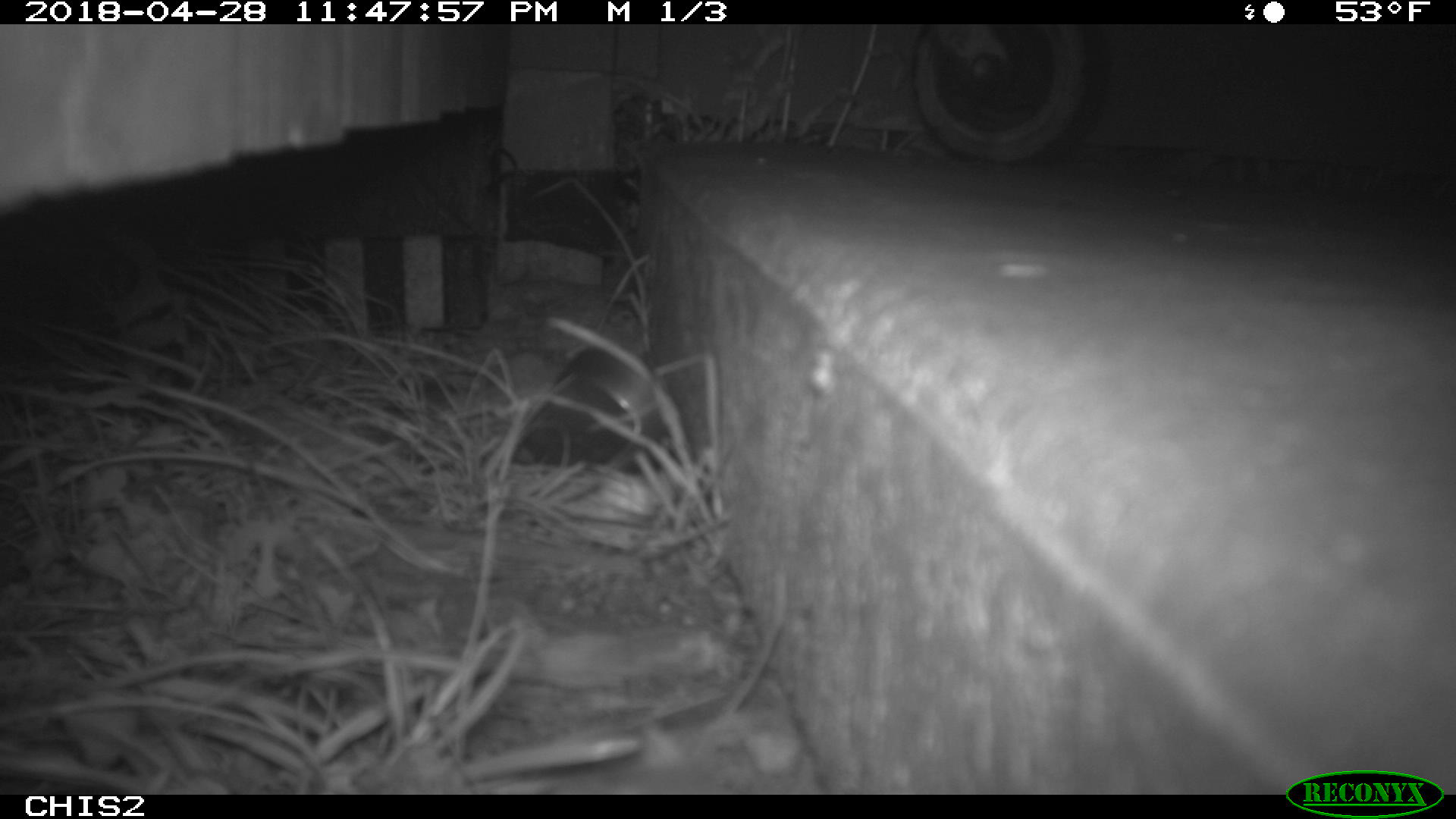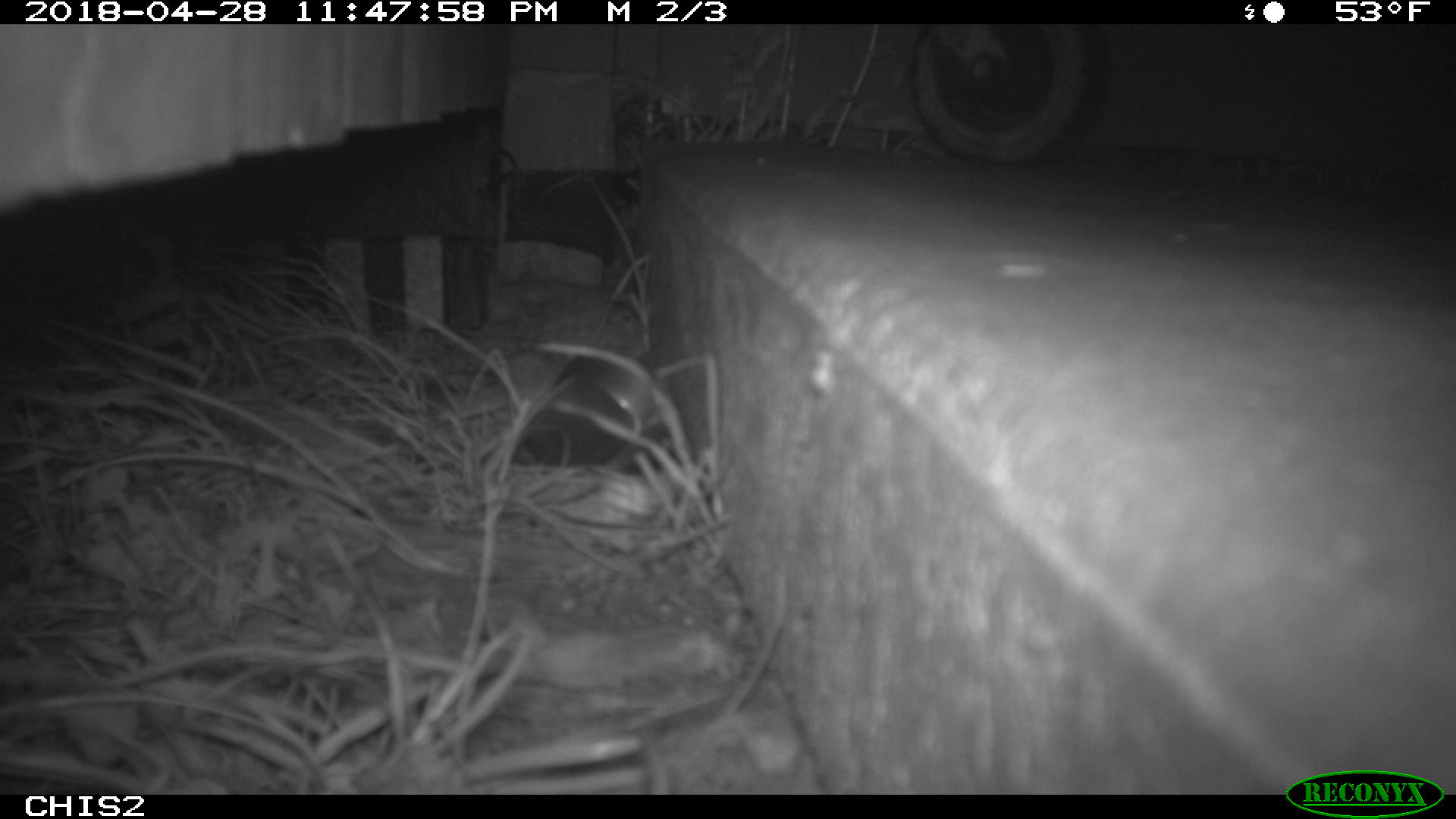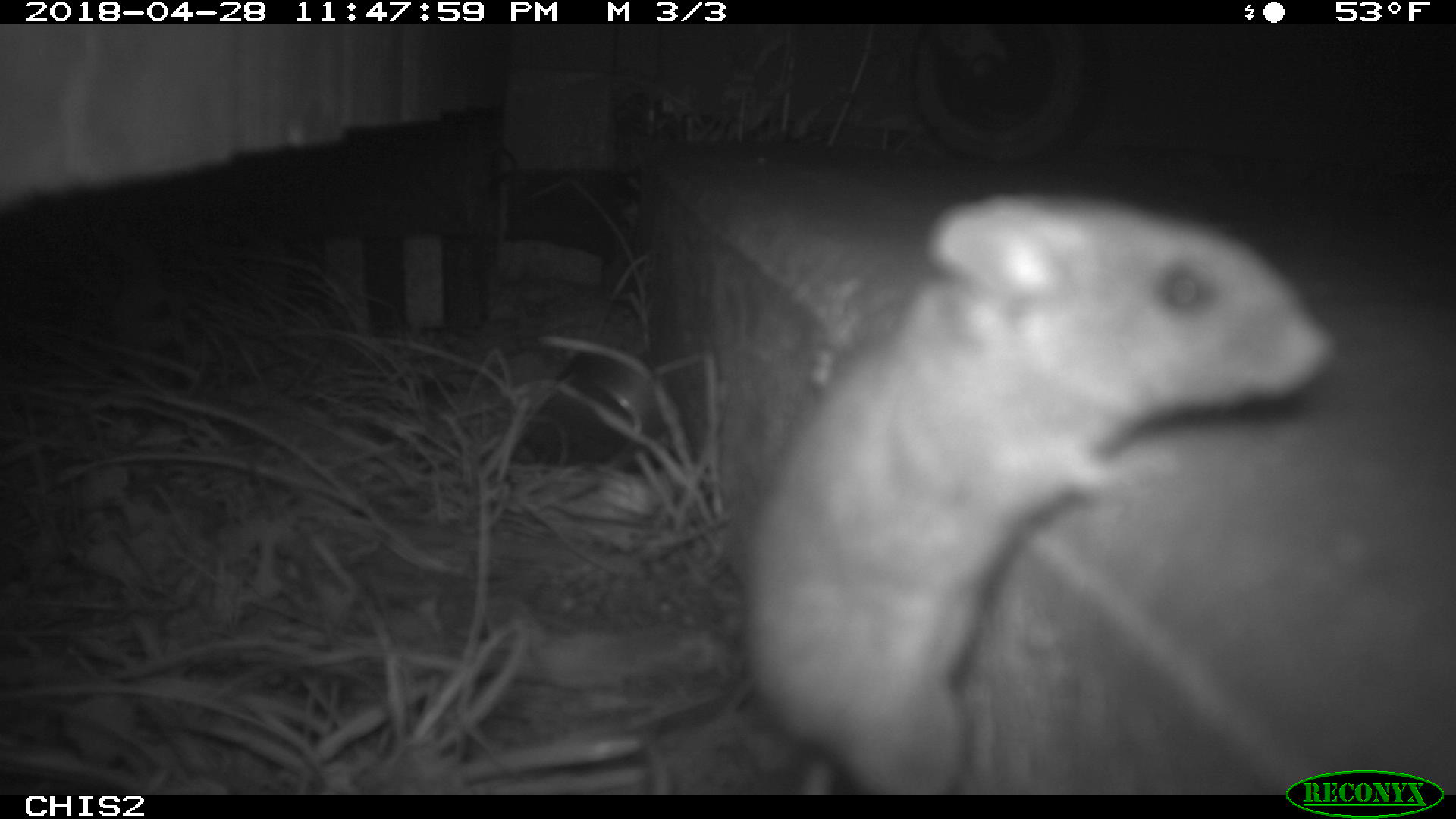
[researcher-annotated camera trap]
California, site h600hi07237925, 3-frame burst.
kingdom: Animalia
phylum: Chordata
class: Mammalia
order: Rodentia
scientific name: Rodentia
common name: rodent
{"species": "rodent (Rodentia)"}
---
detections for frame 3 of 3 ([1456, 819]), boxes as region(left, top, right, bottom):
rodent: region(729, 187, 1335, 794)